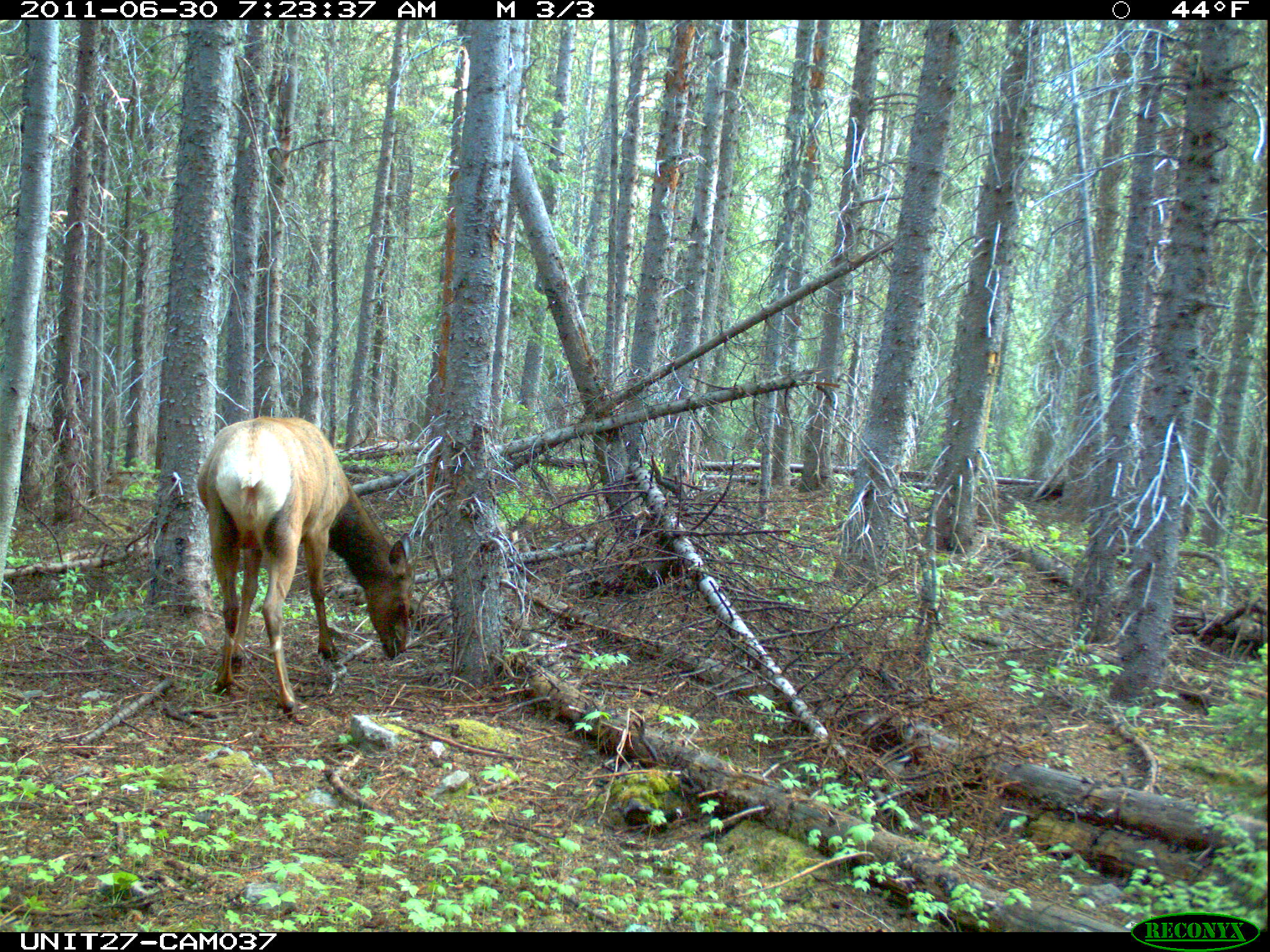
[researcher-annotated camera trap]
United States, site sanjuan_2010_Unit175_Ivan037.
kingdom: Animalia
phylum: Chordata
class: Mammalia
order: Artiodactyla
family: Cervidae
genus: Cervus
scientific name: Cervus elaphus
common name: red deer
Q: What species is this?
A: Cervus elaphus (red deer).